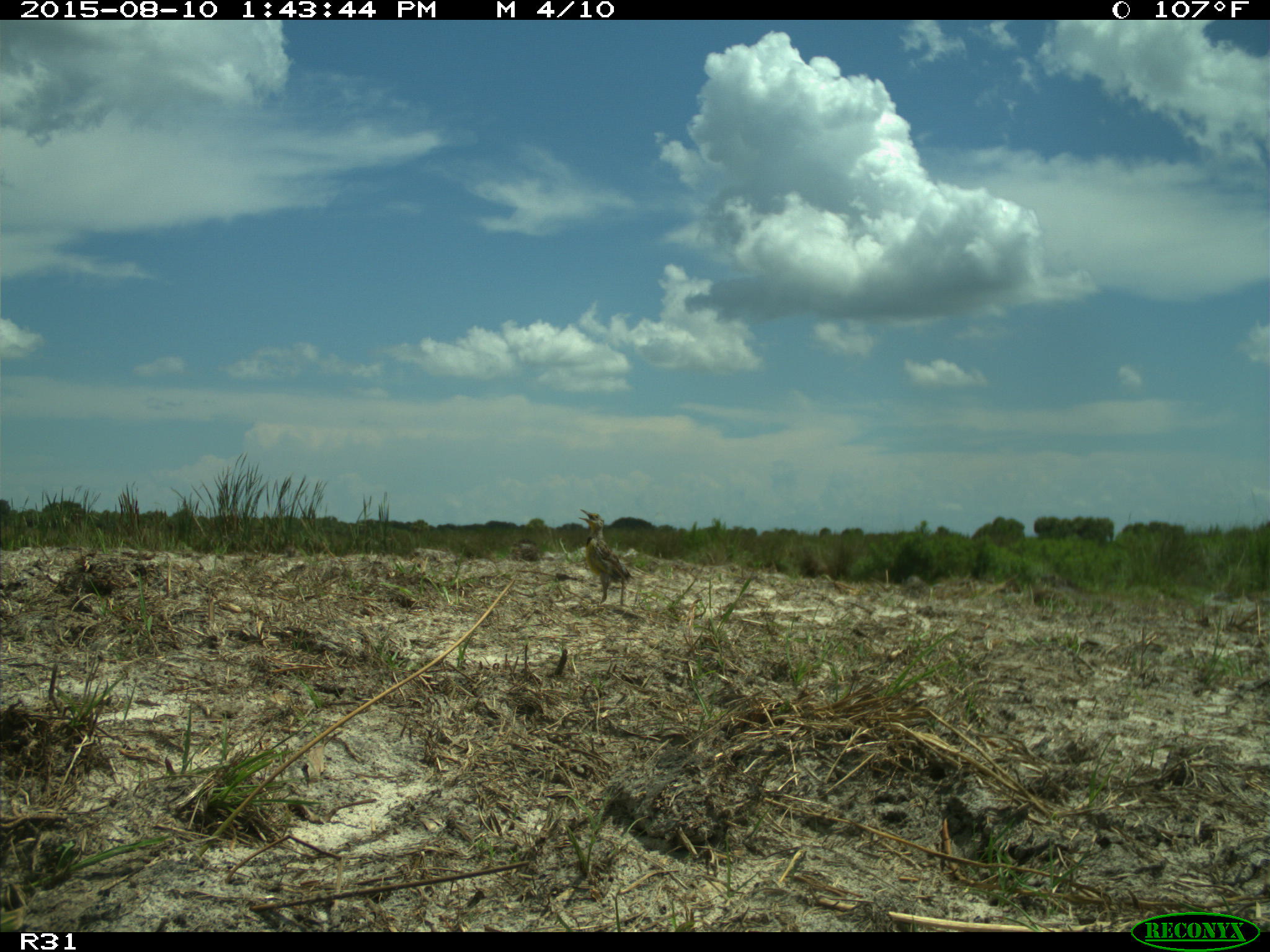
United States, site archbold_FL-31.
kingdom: Animalia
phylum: Chordata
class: Aves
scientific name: Aves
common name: birds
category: unidentified bird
Unidentified bird (birds) (Aves).